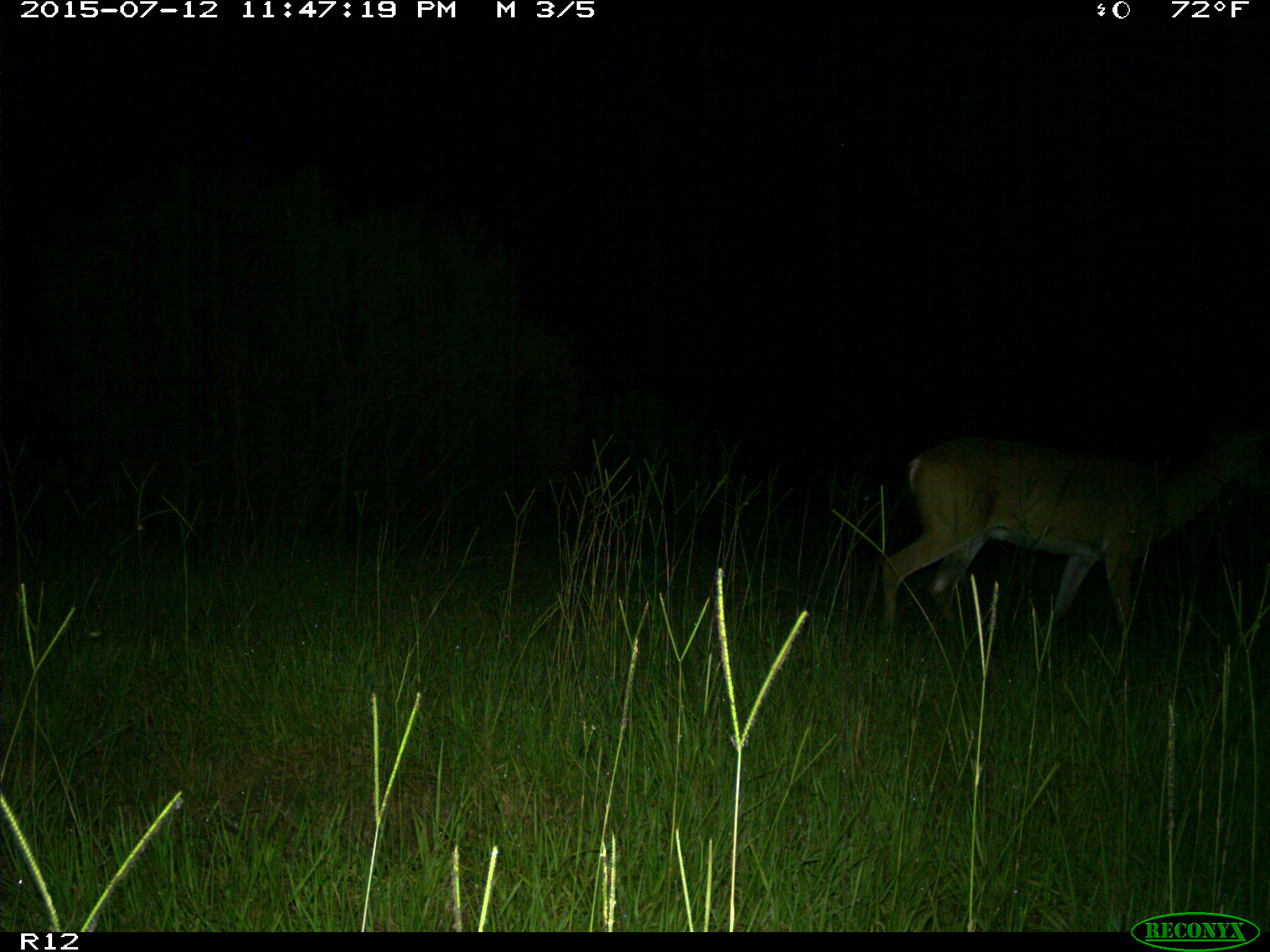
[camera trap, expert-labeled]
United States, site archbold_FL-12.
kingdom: Animalia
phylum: Chordata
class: Mammalia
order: Artiodactyla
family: Cervidae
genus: Odocoileus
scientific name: Odocoileus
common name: deer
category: unidentified deer